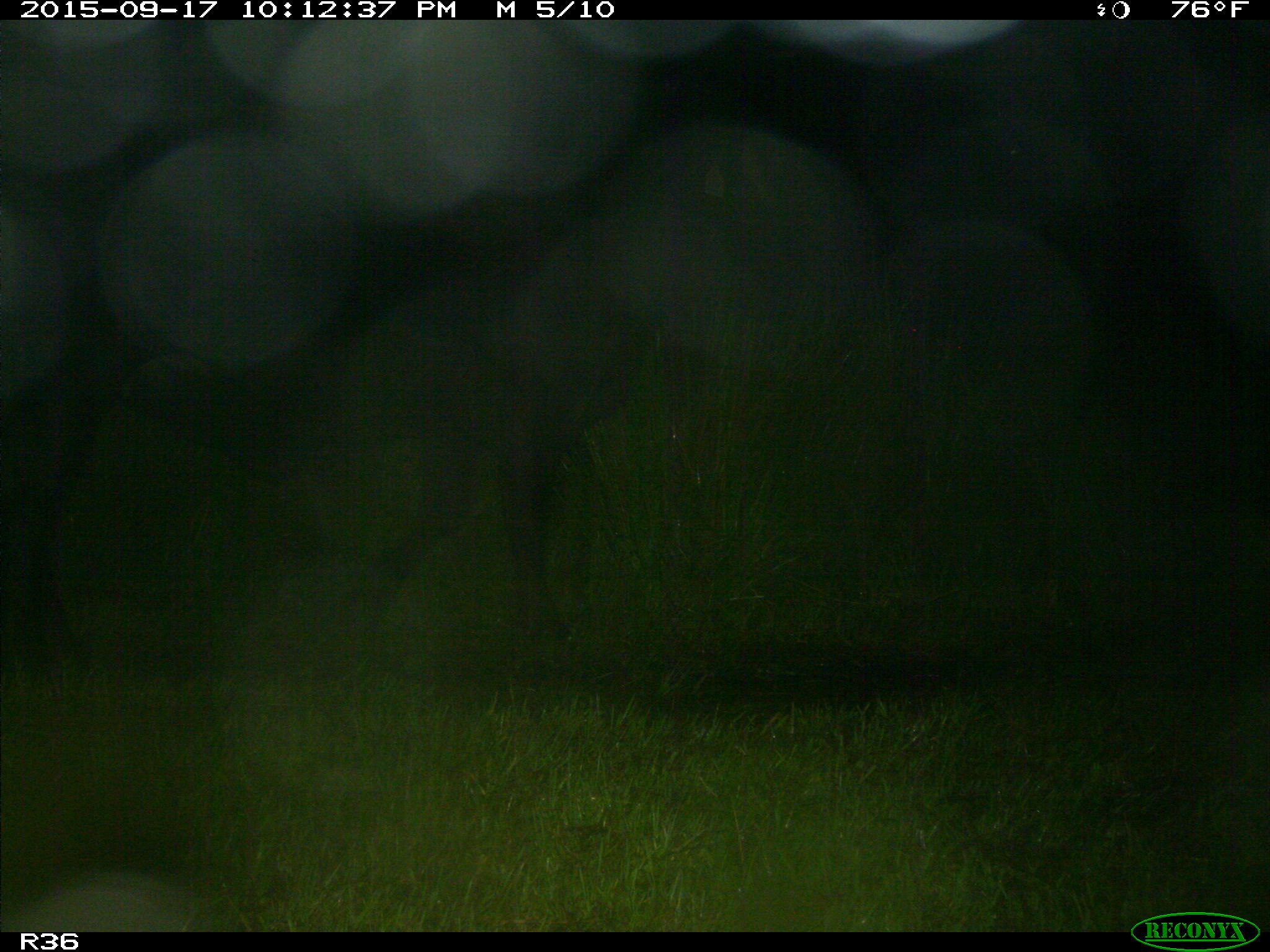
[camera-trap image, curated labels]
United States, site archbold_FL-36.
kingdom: Animalia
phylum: Chordata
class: Mammalia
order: Artiodactyla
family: Bovidae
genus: Bos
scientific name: Bos taurus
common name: domestic cow